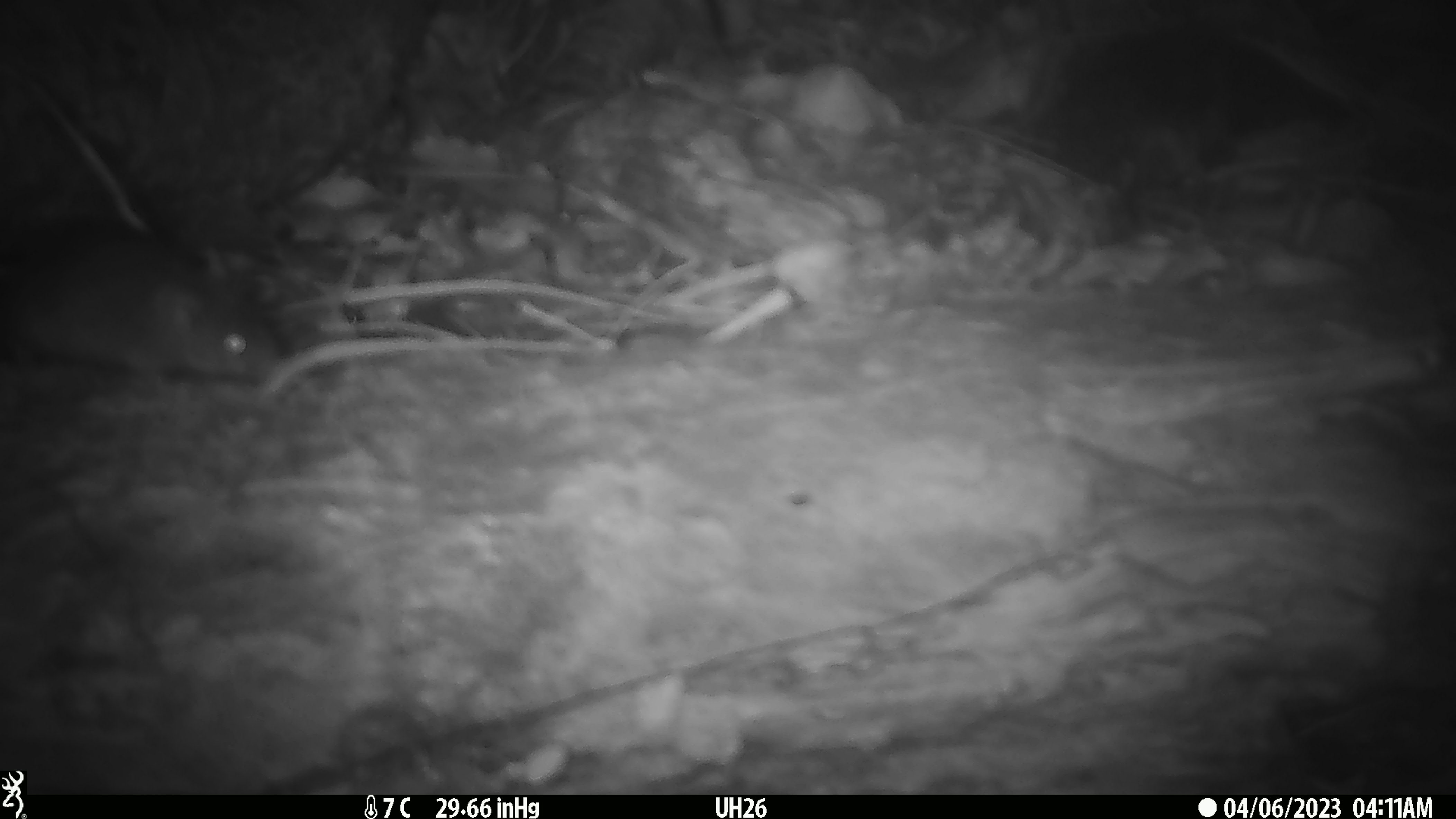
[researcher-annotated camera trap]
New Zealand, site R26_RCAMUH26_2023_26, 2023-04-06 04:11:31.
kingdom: Animalia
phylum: Chordata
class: Mammalia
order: Rodentia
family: Muridae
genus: Mus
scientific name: Mus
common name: mouse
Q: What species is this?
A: Mouse (Mus).